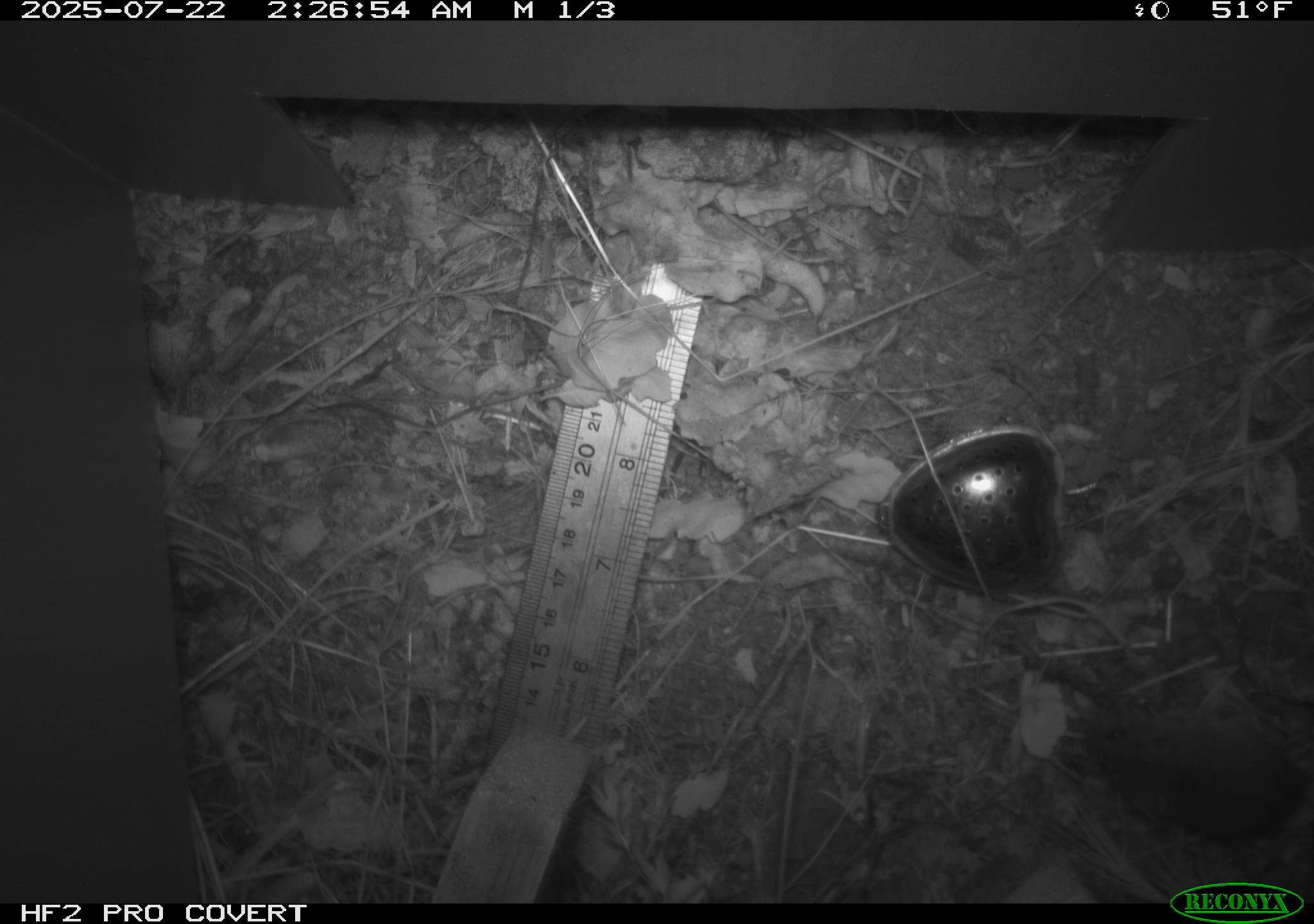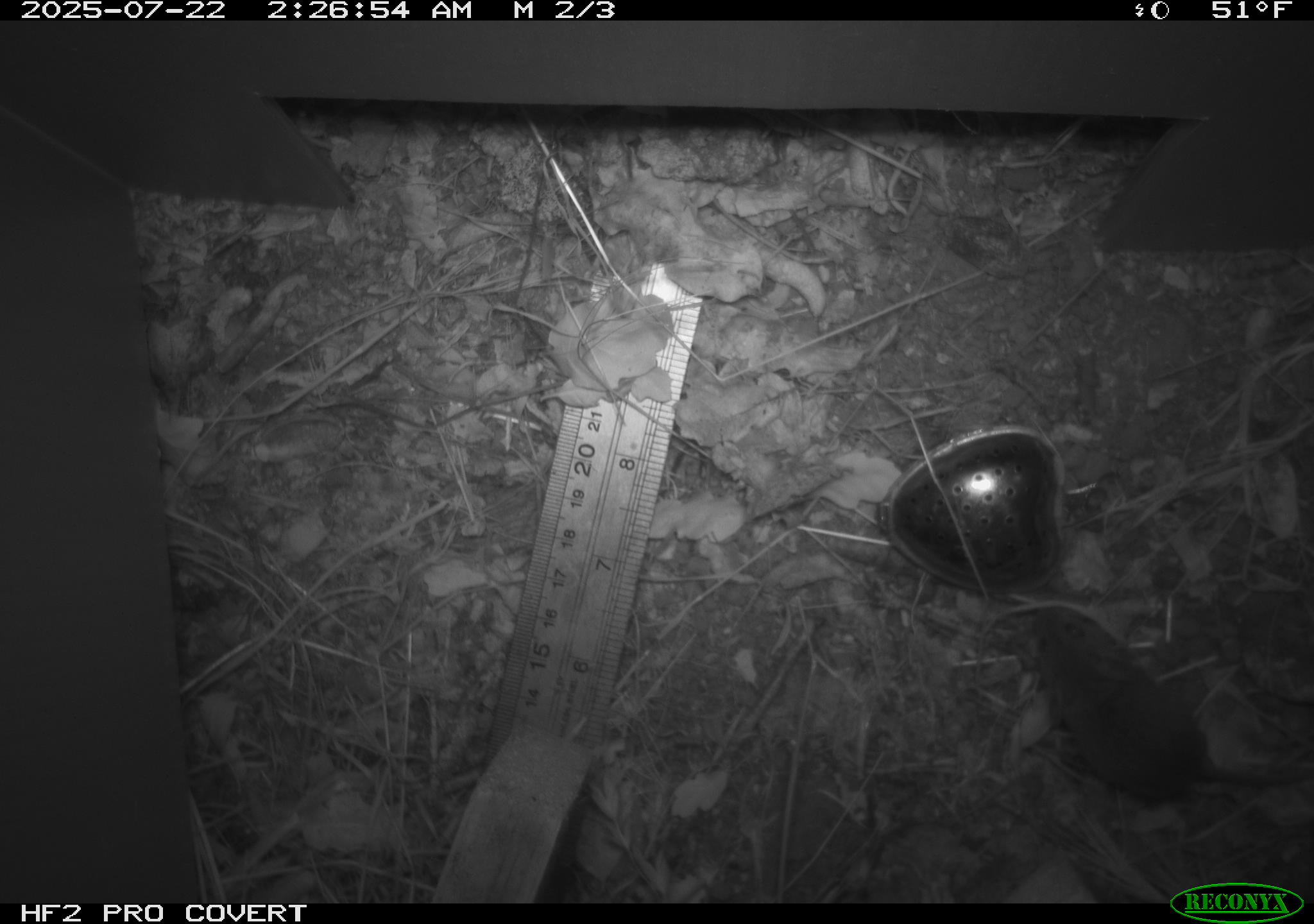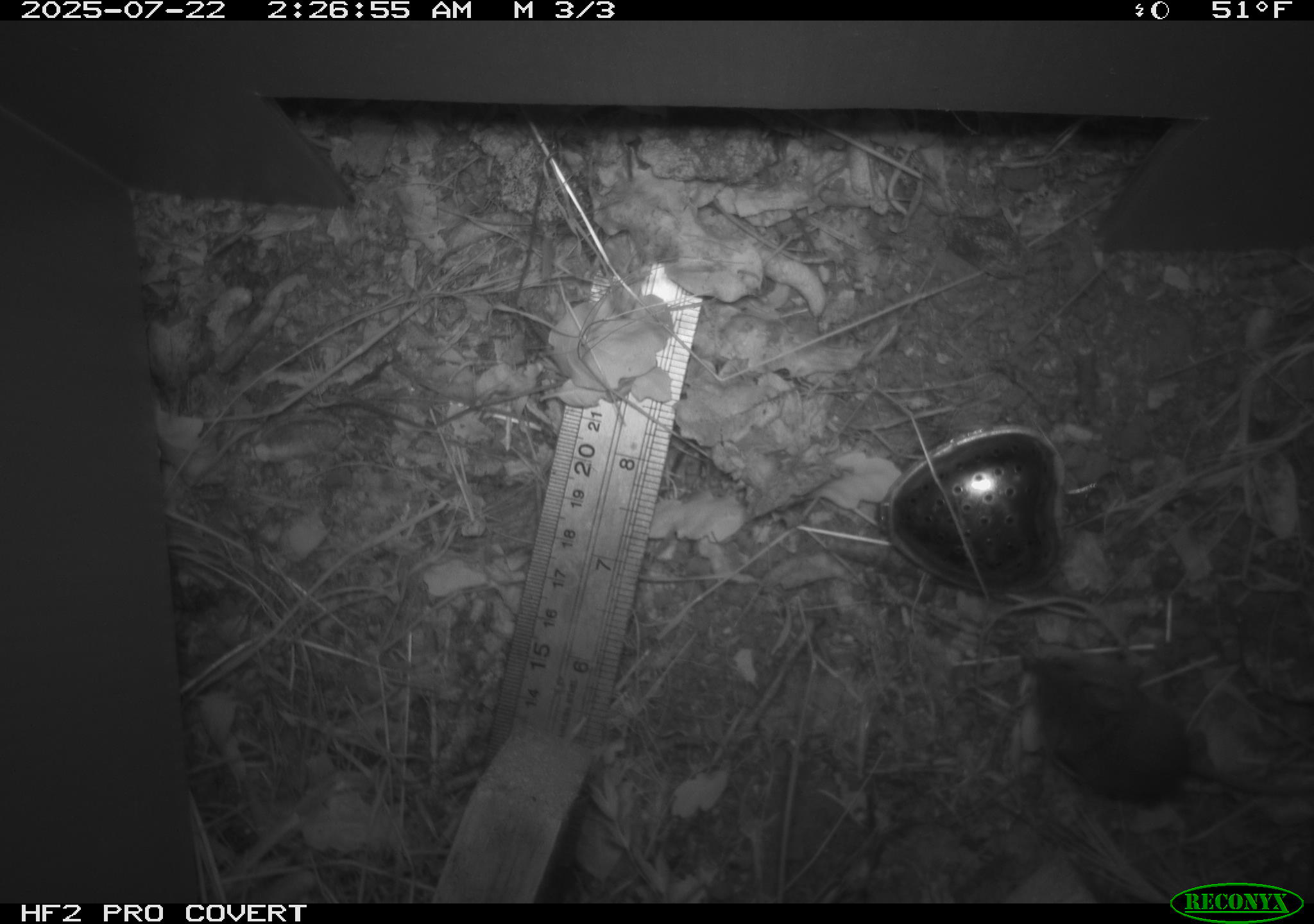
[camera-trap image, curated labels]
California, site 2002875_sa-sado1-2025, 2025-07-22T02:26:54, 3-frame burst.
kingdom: Animalia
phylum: Chordata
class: Mammalia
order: Rodentia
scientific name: Rodentia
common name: mouse species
Mouse species (Rodentia).